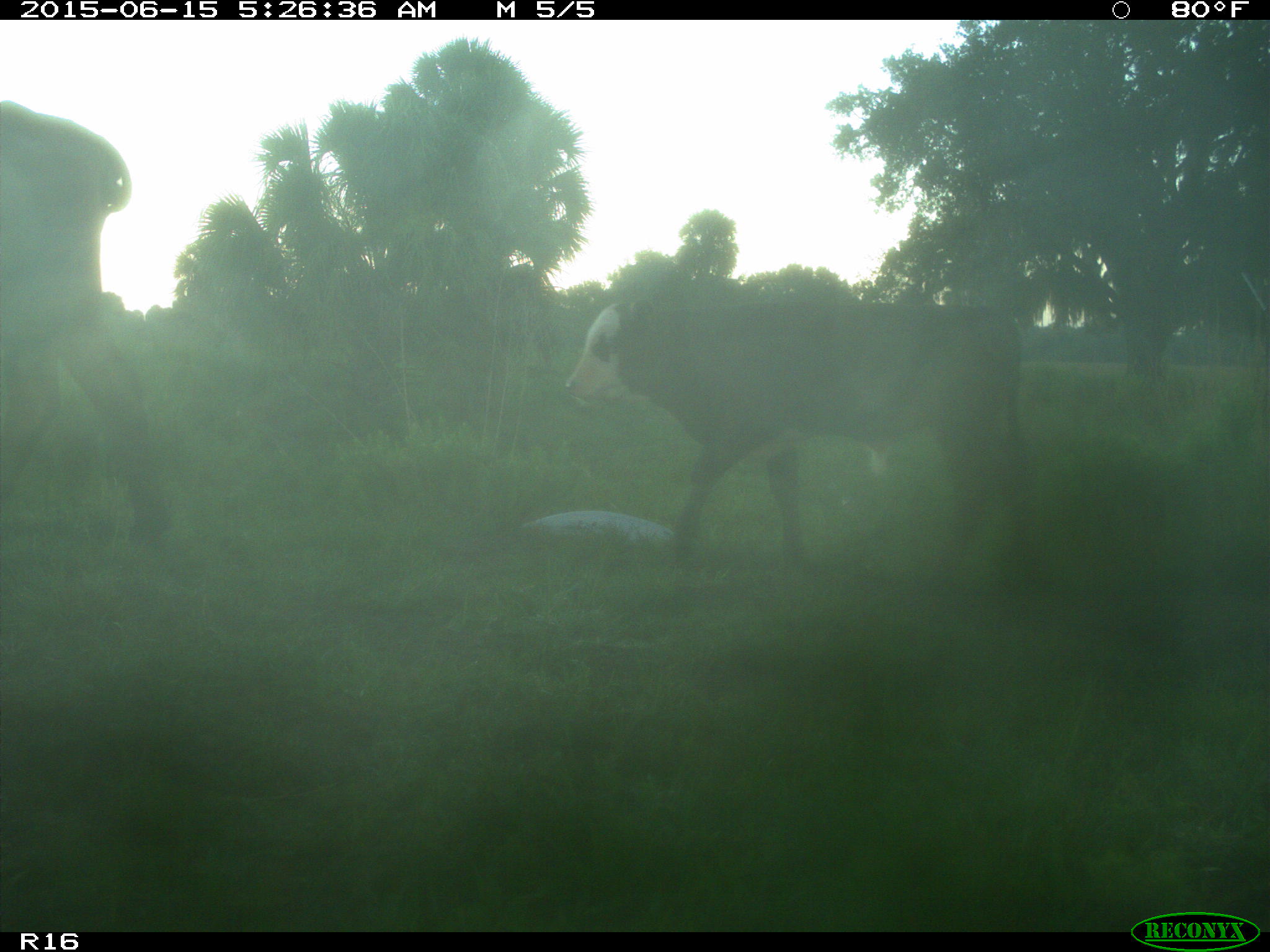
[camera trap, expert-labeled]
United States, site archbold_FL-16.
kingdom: Animalia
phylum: Chordata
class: Mammalia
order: Artiodactyla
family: Bovidae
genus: Bos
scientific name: Bos taurus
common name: domestic cow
Bos taurus (domestic cow).